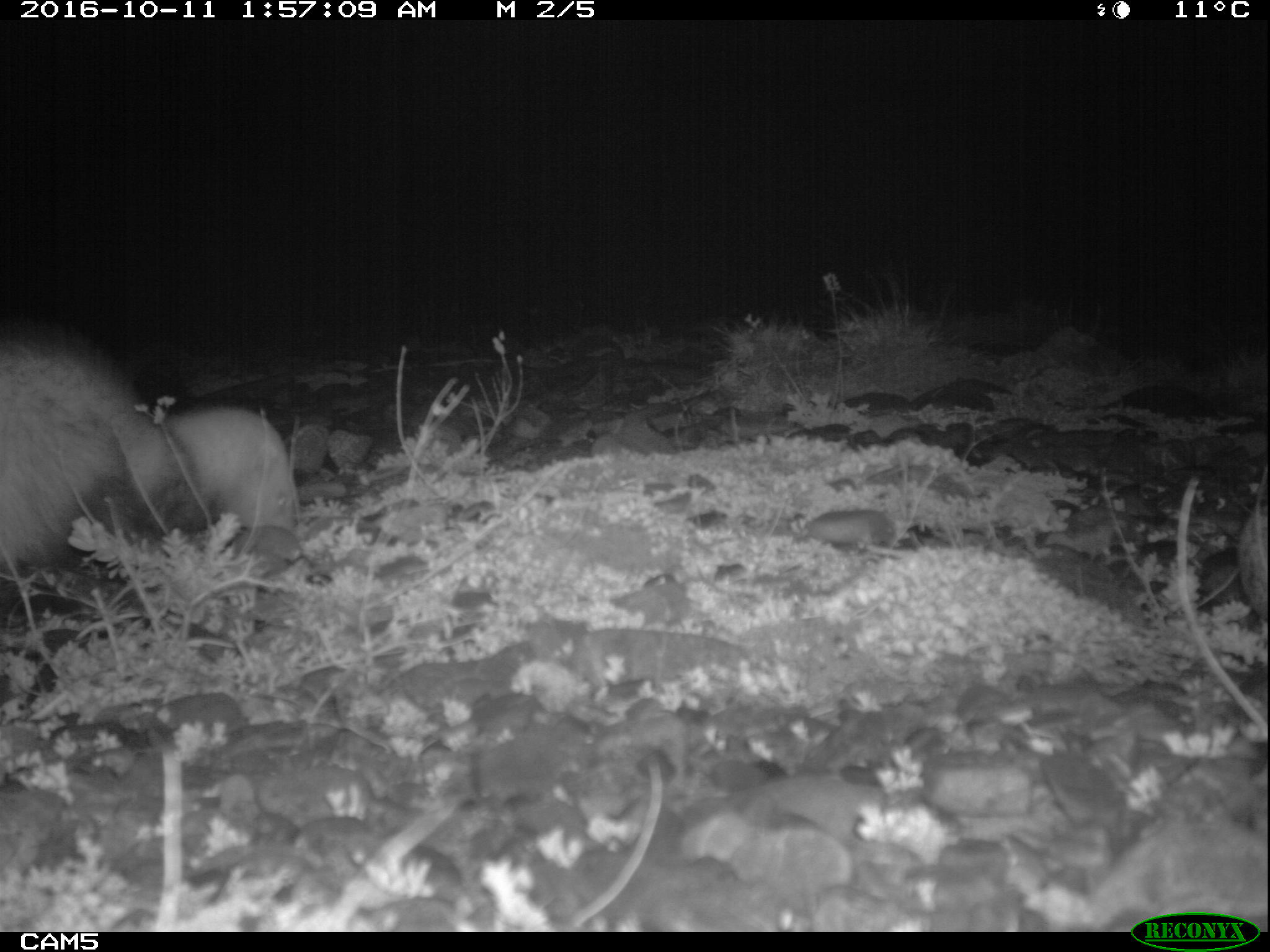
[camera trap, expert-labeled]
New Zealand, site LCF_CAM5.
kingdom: Animalia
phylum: Chordata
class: Mammalia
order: Carnivora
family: Mustelidae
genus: Mustela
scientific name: Mustela furo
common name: ferret